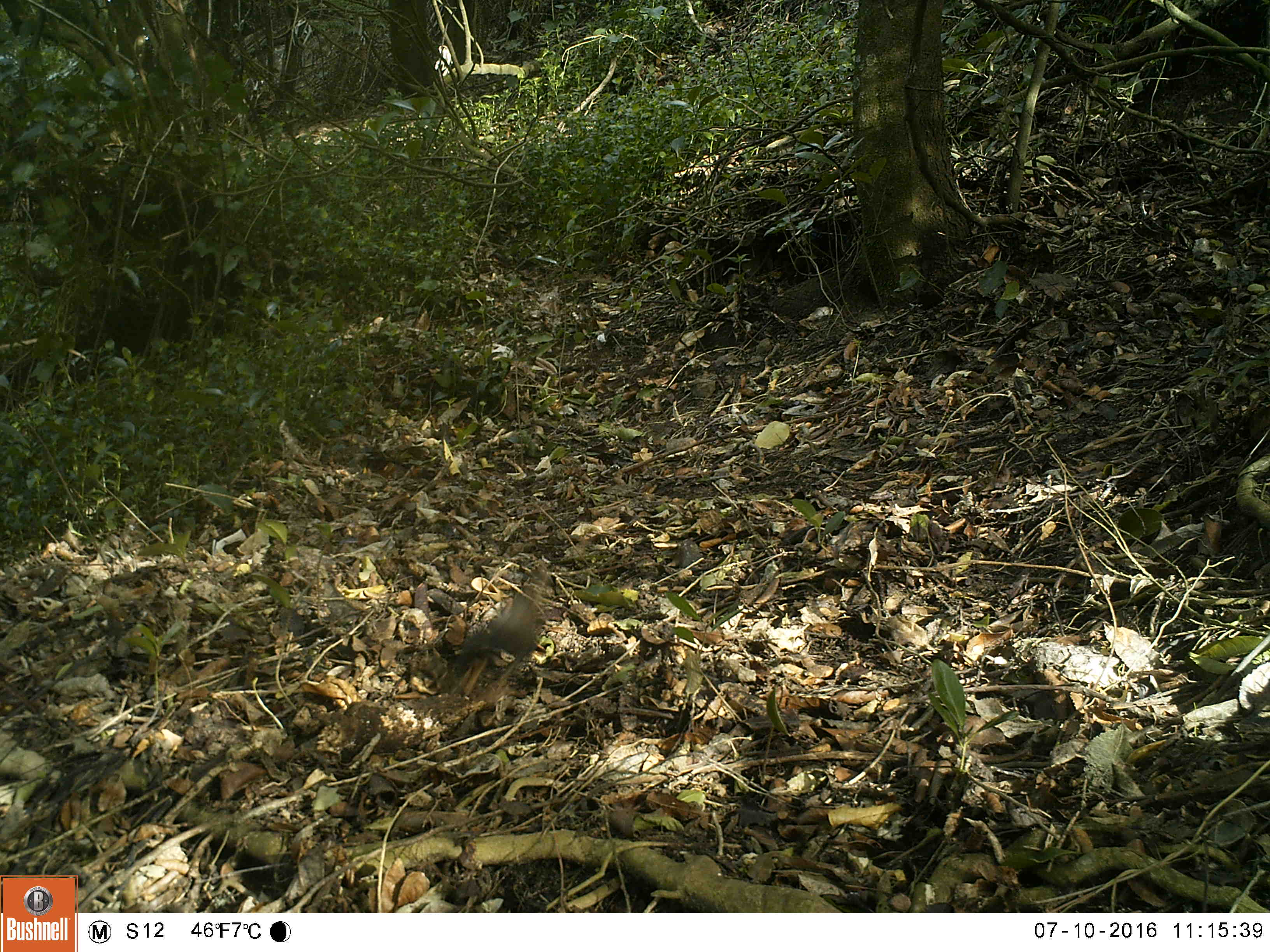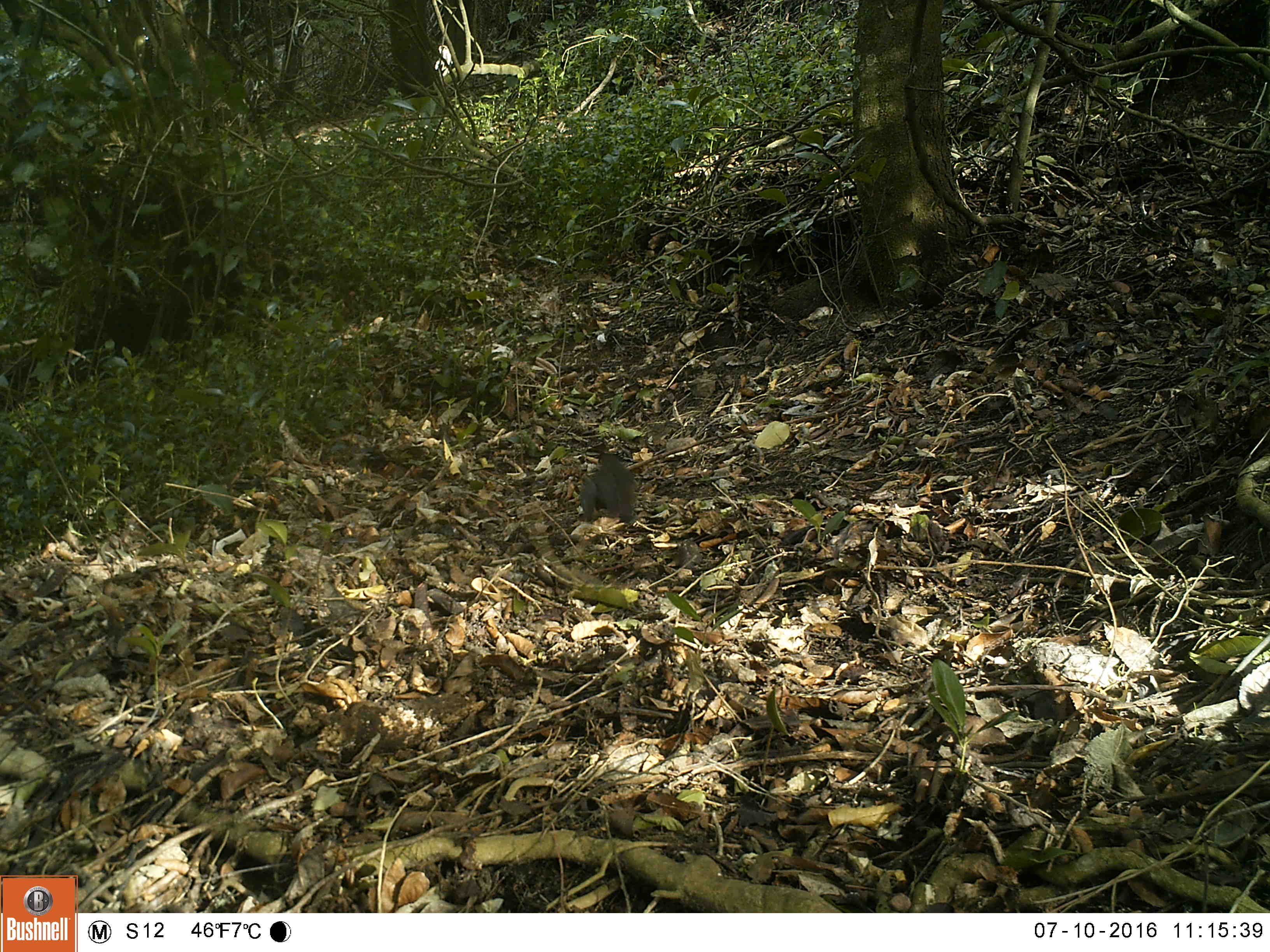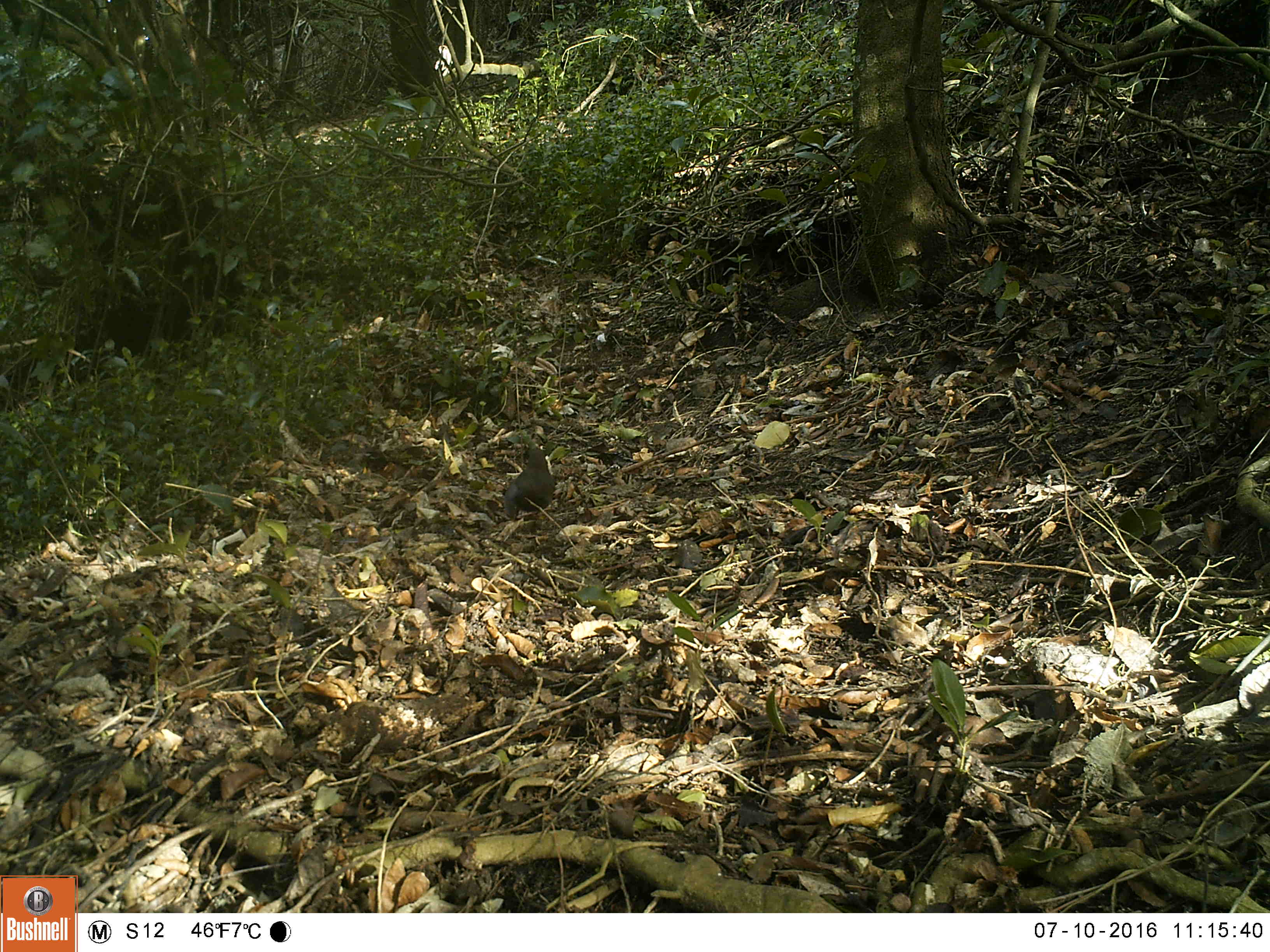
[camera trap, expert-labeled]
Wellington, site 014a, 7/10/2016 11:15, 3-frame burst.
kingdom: Animalia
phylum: Chordata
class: Aves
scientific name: Aves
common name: bird